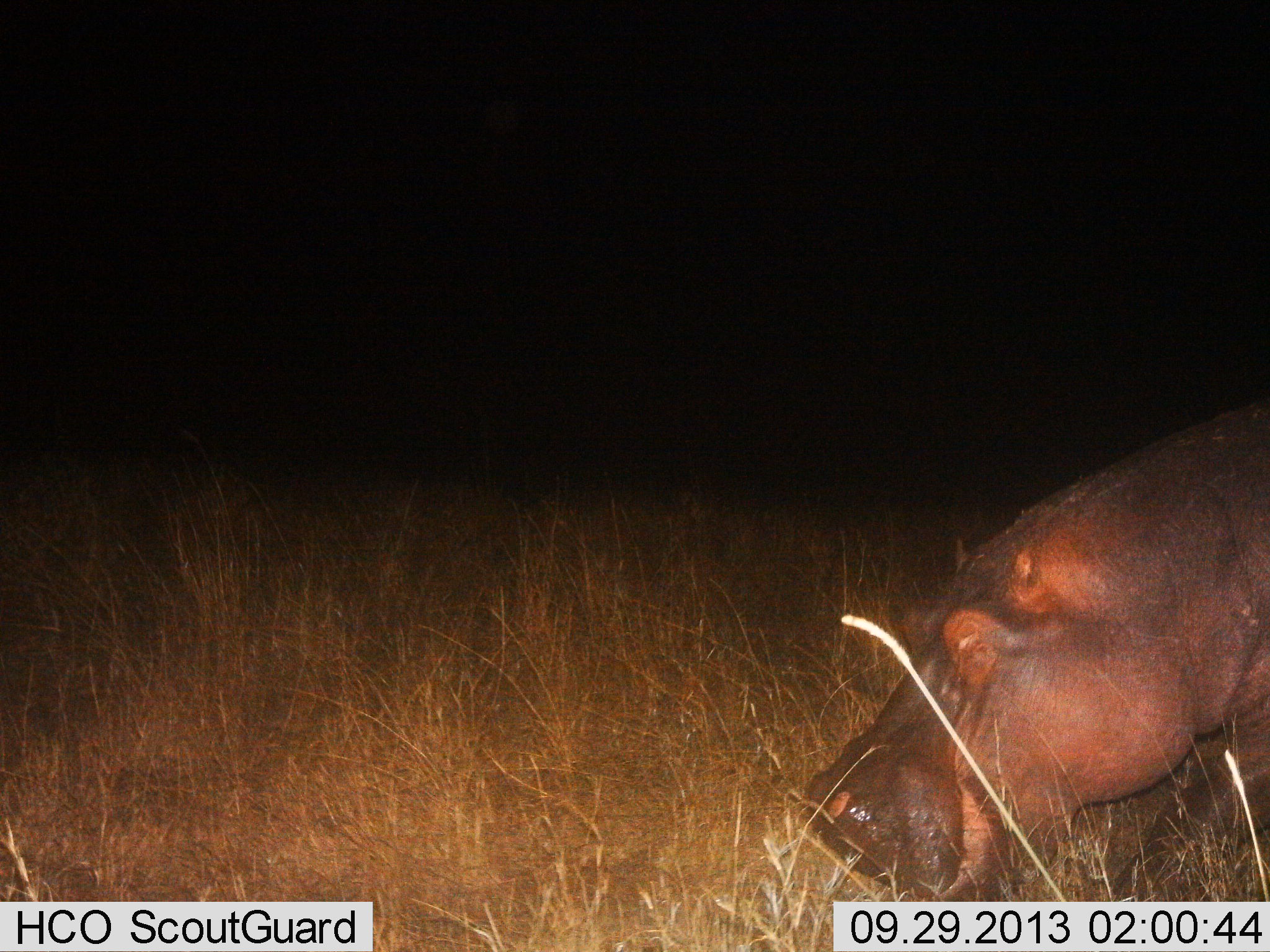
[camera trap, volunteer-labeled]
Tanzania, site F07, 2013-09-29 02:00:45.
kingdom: Animalia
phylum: Chordata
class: Mammalia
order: Artiodactyla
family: Hippopotamidae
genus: Hippopotamus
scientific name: Hippopotamus amphibius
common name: hippopotamus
Hippopotamus (Hippopotamus amphibius), count 1. Behavior (volunteer vote fractions): standing 20%, resting 0%, moving 10%, interacting 0%. Young present (vote fraction): 0%. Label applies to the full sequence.